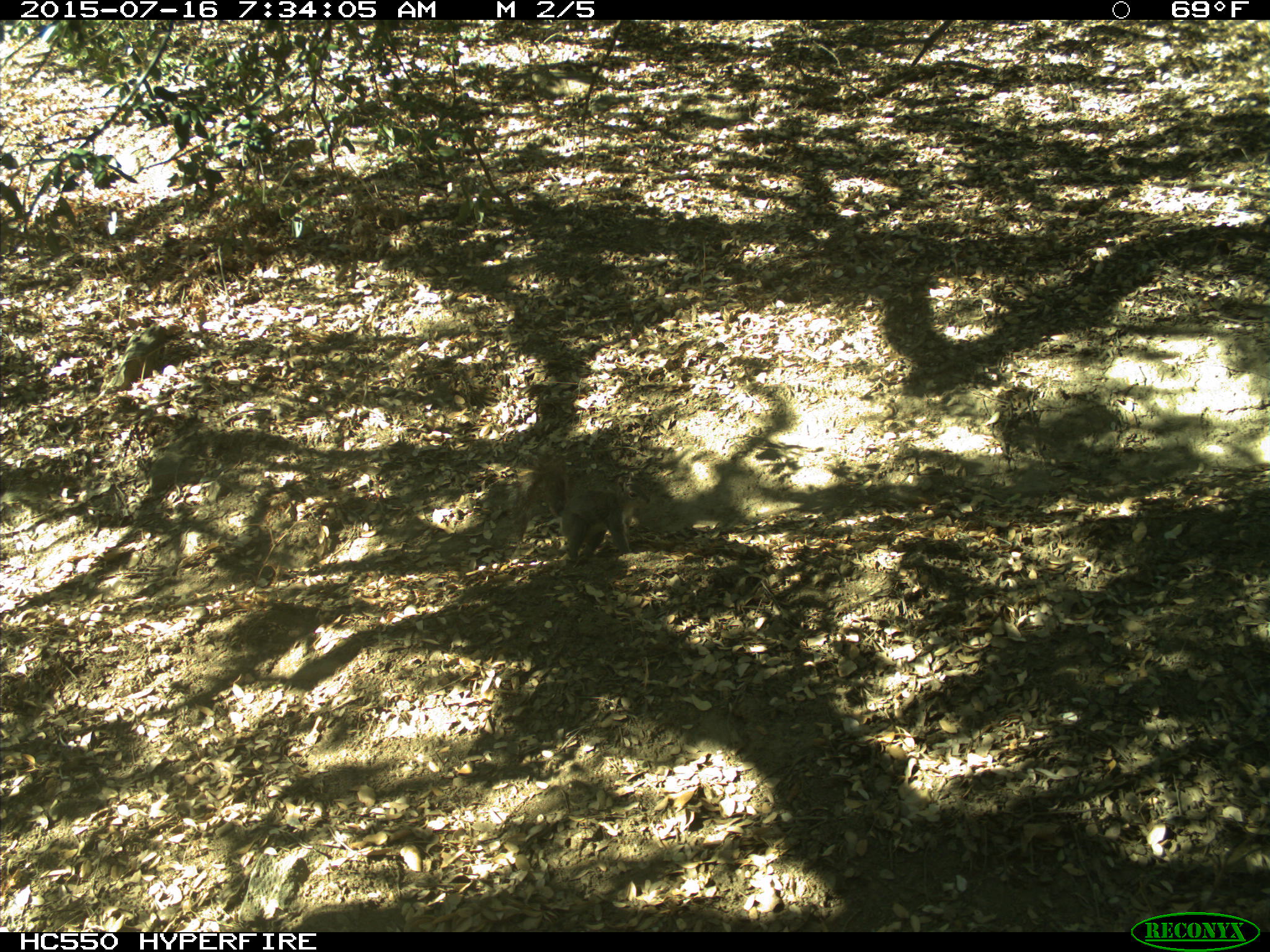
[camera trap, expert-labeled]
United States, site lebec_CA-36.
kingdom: Animalia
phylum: Chordata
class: Mammalia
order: Rodentia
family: Sciuridae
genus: Sciurus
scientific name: Sciurus carolinensis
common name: eastern gray squirrel